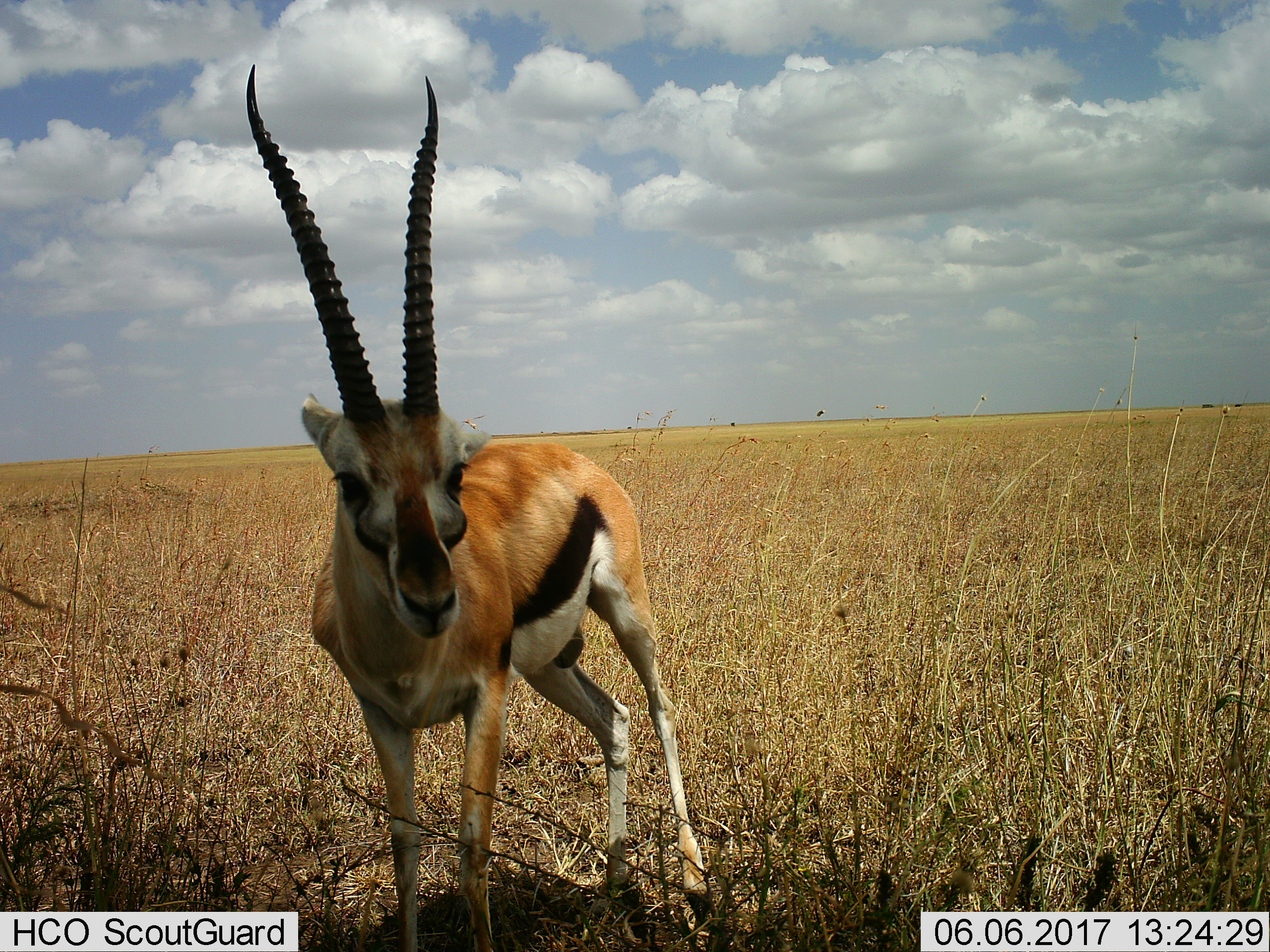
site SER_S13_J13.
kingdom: Animalia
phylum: Chordata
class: Mammalia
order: Artiodactyla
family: Bovidae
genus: Eudorcas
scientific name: Eudorcas thomsonii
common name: thomson's gazelle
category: gazellethomsons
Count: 1.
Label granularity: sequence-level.